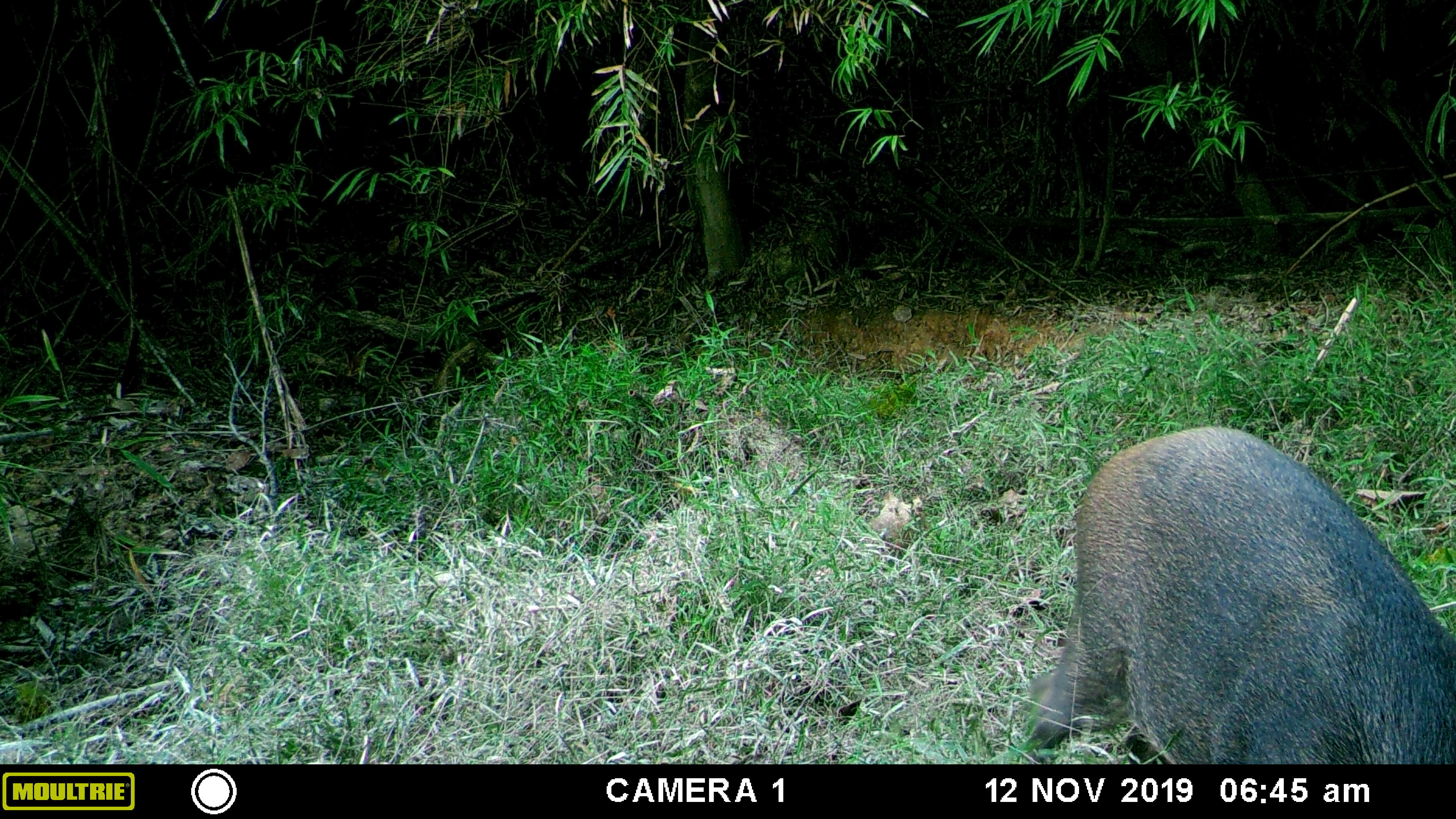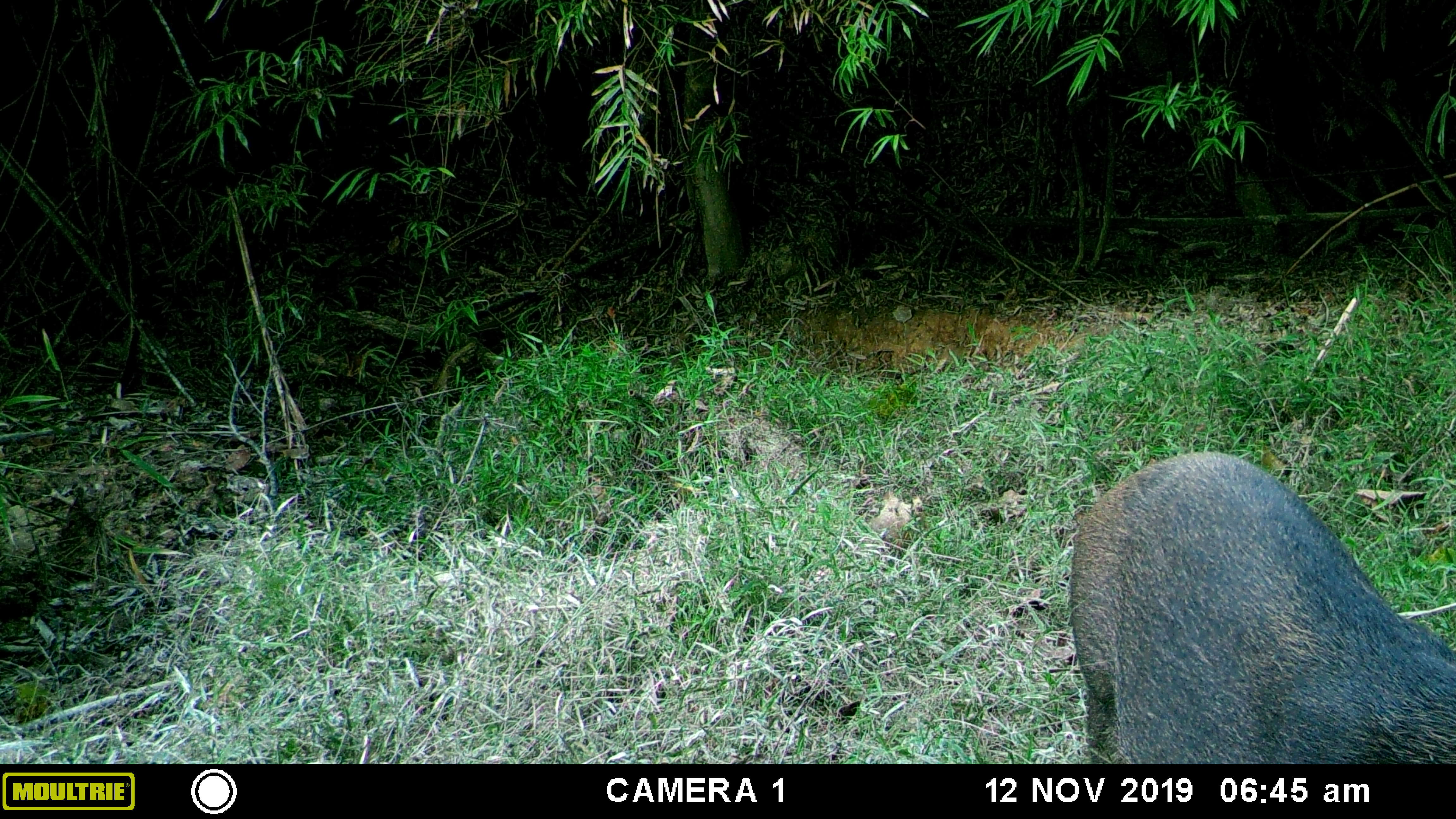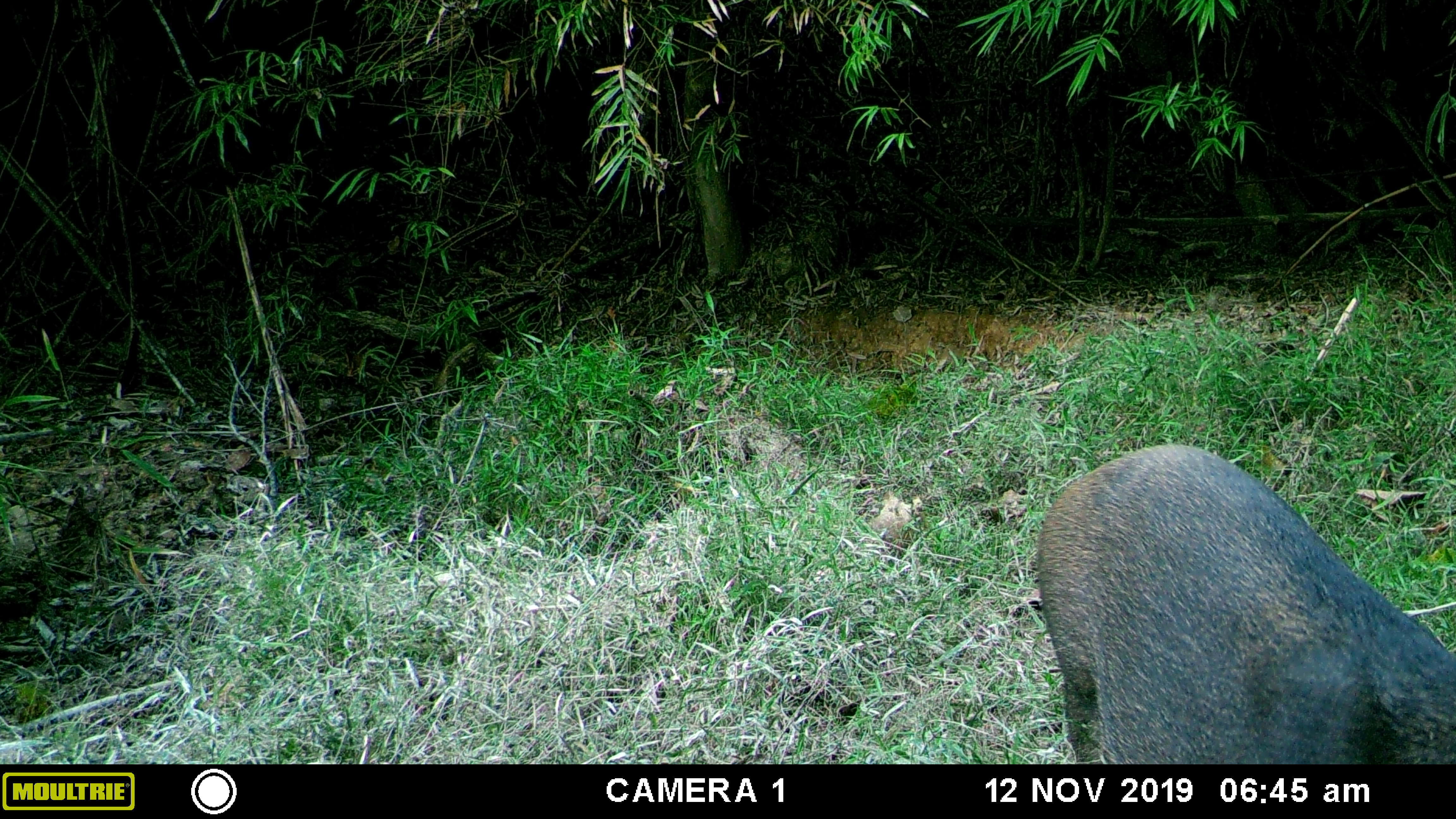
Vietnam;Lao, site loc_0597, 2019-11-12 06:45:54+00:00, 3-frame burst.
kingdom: Animalia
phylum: Chordata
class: Mammalia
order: Artiodactyla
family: Suidae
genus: Sus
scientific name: Sus scrofa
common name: eurasian wild pig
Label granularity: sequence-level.